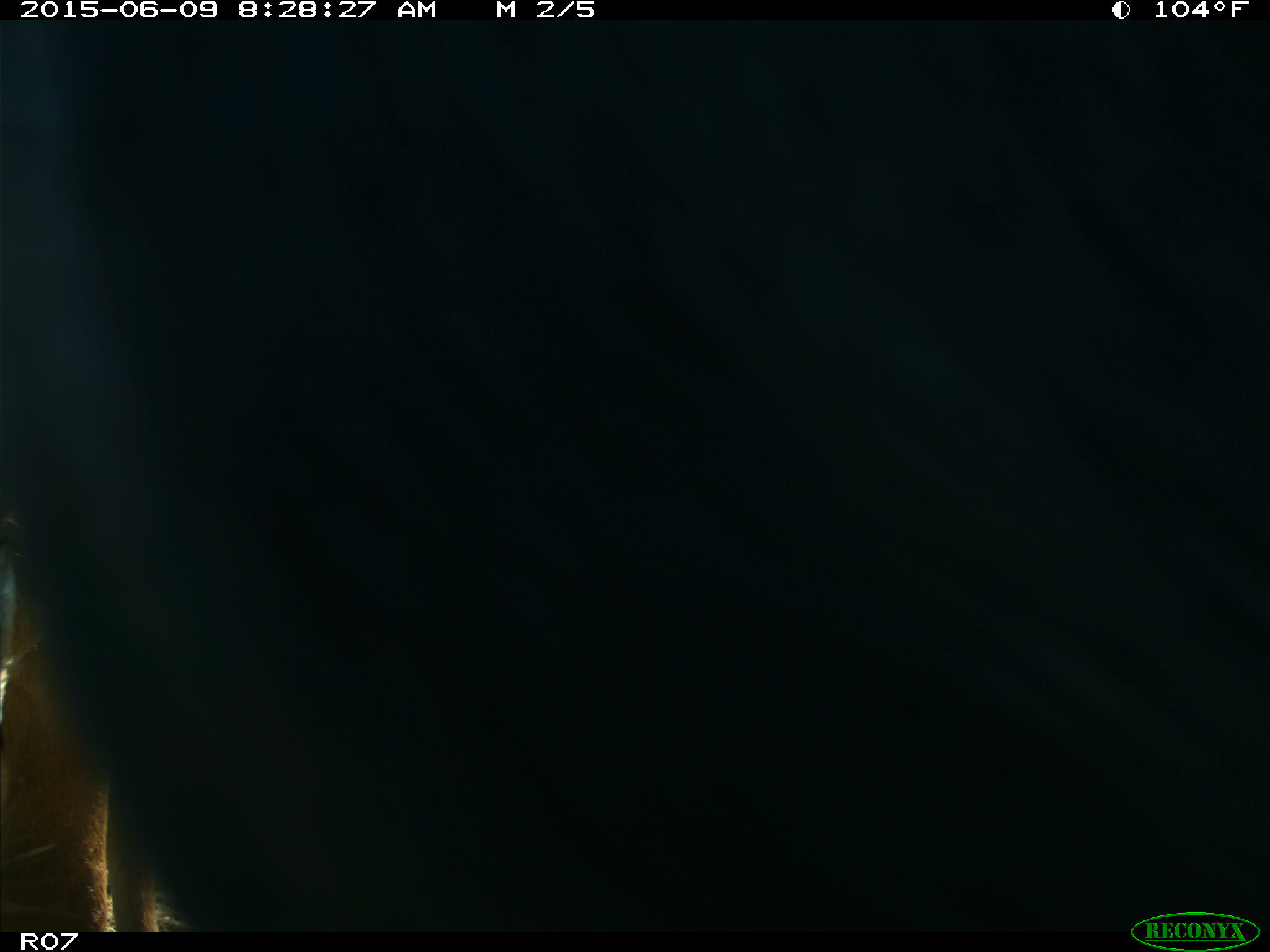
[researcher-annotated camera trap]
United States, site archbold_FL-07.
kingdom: Animalia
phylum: Chordata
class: Mammalia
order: Artiodactyla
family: Bovidae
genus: Bos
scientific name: Bos taurus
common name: domestic cow